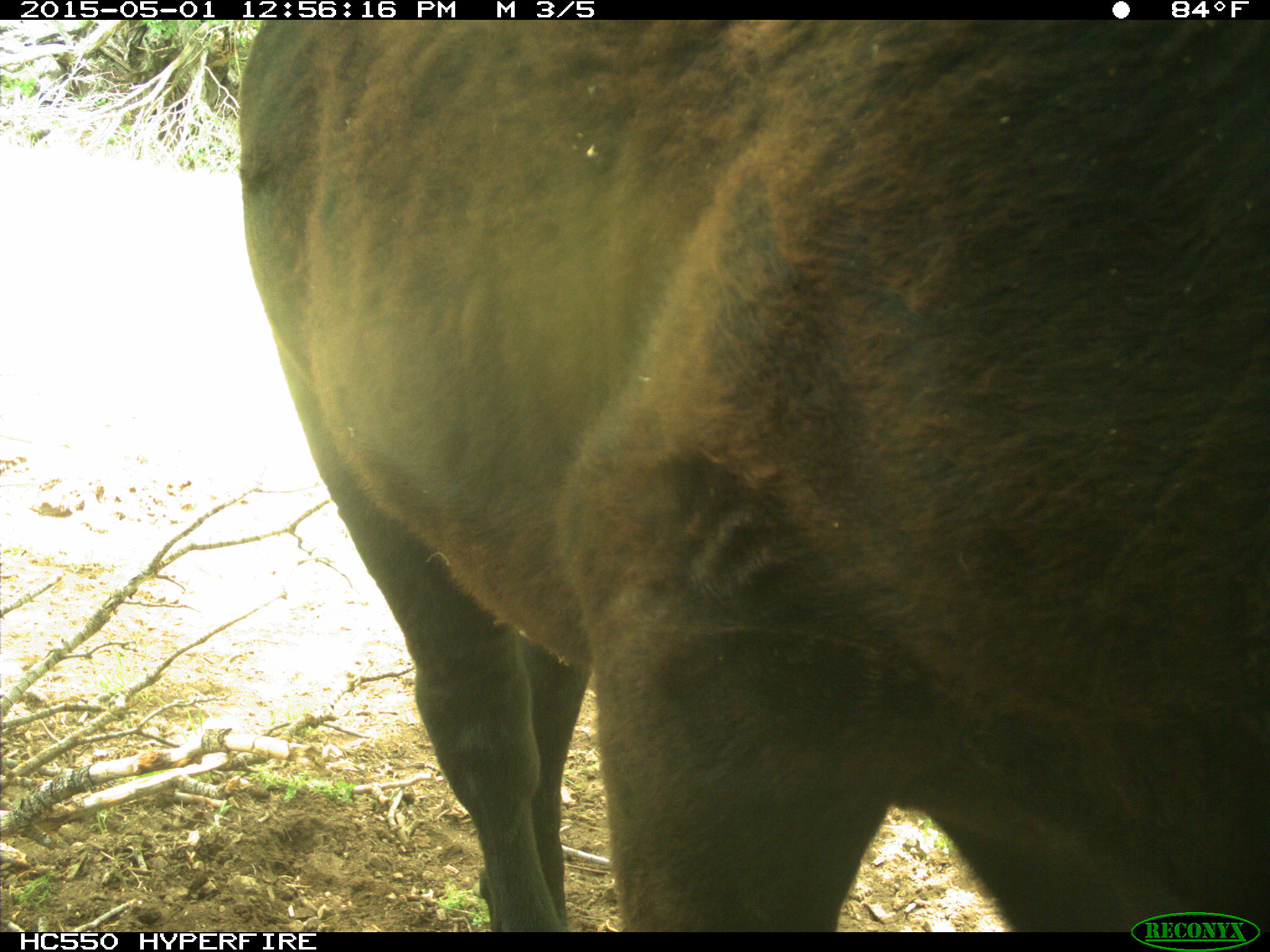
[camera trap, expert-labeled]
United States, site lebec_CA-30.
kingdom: Animalia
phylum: Chordata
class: Mammalia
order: Artiodactyla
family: Bovidae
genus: Bos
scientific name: Bos taurus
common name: domestic cow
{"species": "Bos taurus (domestic cow)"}